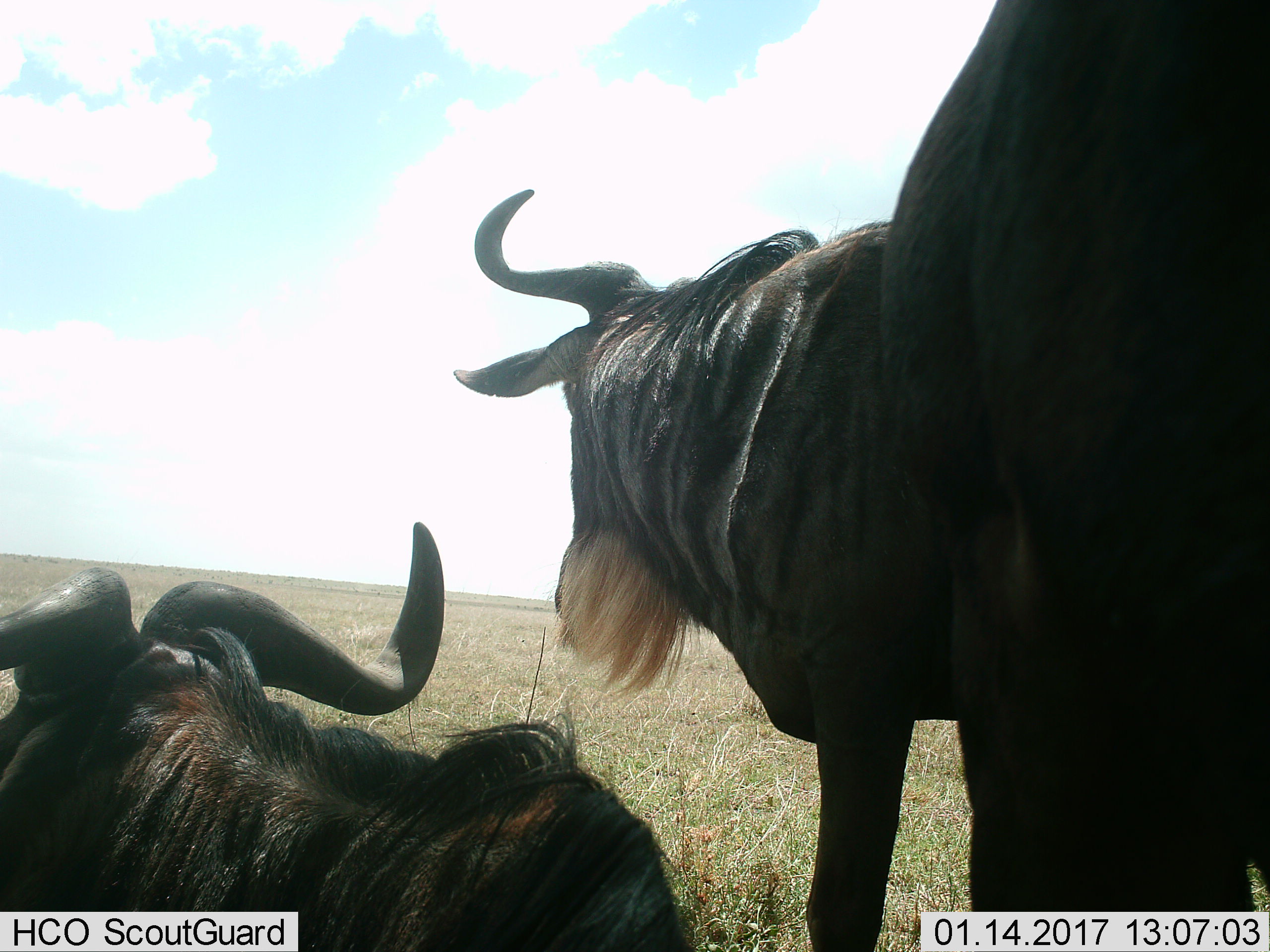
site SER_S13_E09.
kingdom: Animalia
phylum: Chordata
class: Mammalia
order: Artiodactyla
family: Bovidae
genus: Connochaetes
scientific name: Connochaetes taurinus taurinus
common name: blue wildebeest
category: wildebeestblue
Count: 2.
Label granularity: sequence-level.